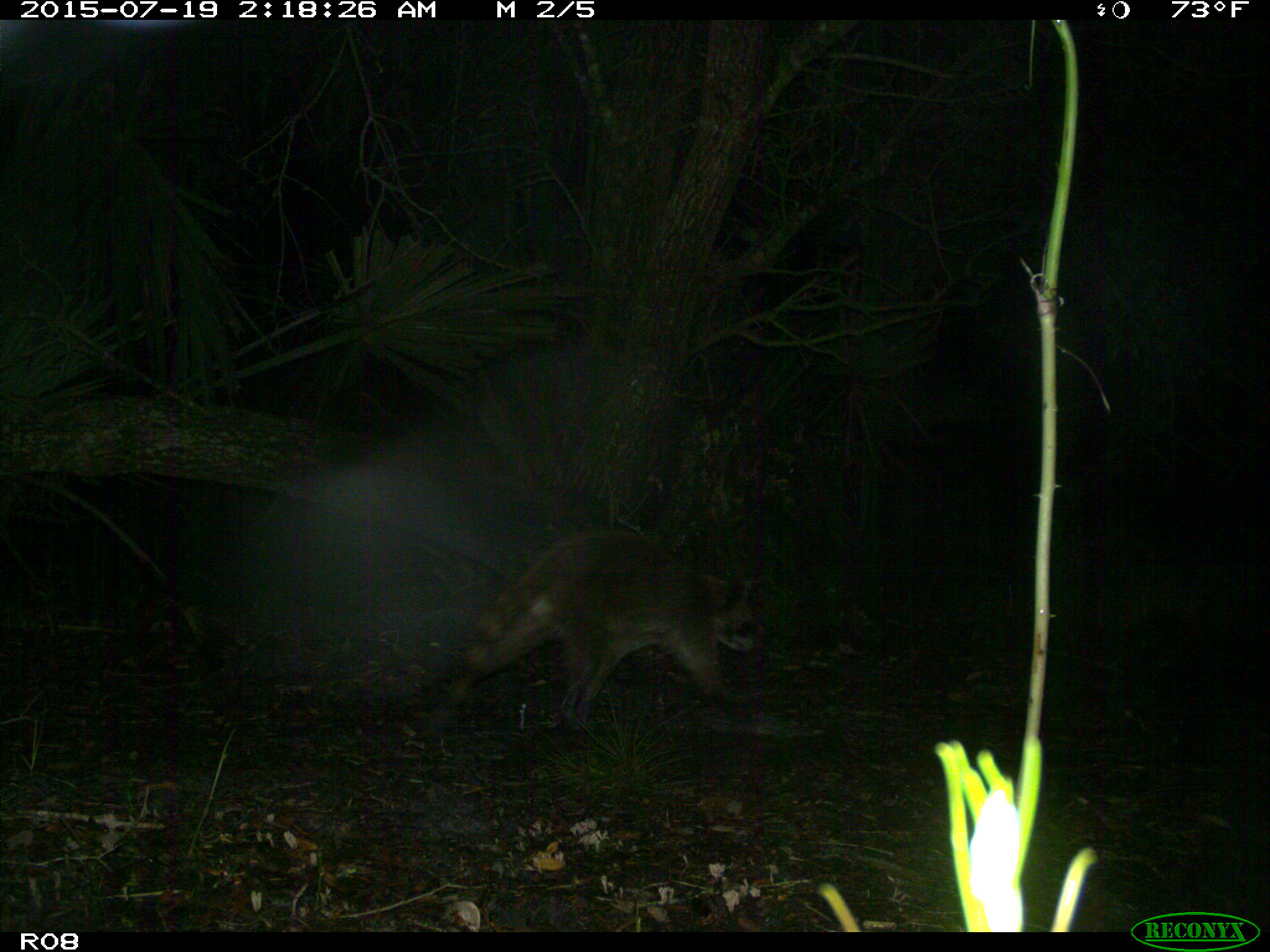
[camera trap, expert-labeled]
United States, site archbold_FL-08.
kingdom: Animalia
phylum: Chordata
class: Mammalia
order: Carnivora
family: Procyonidae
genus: Procyon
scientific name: Procyon lotor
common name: common raccoon